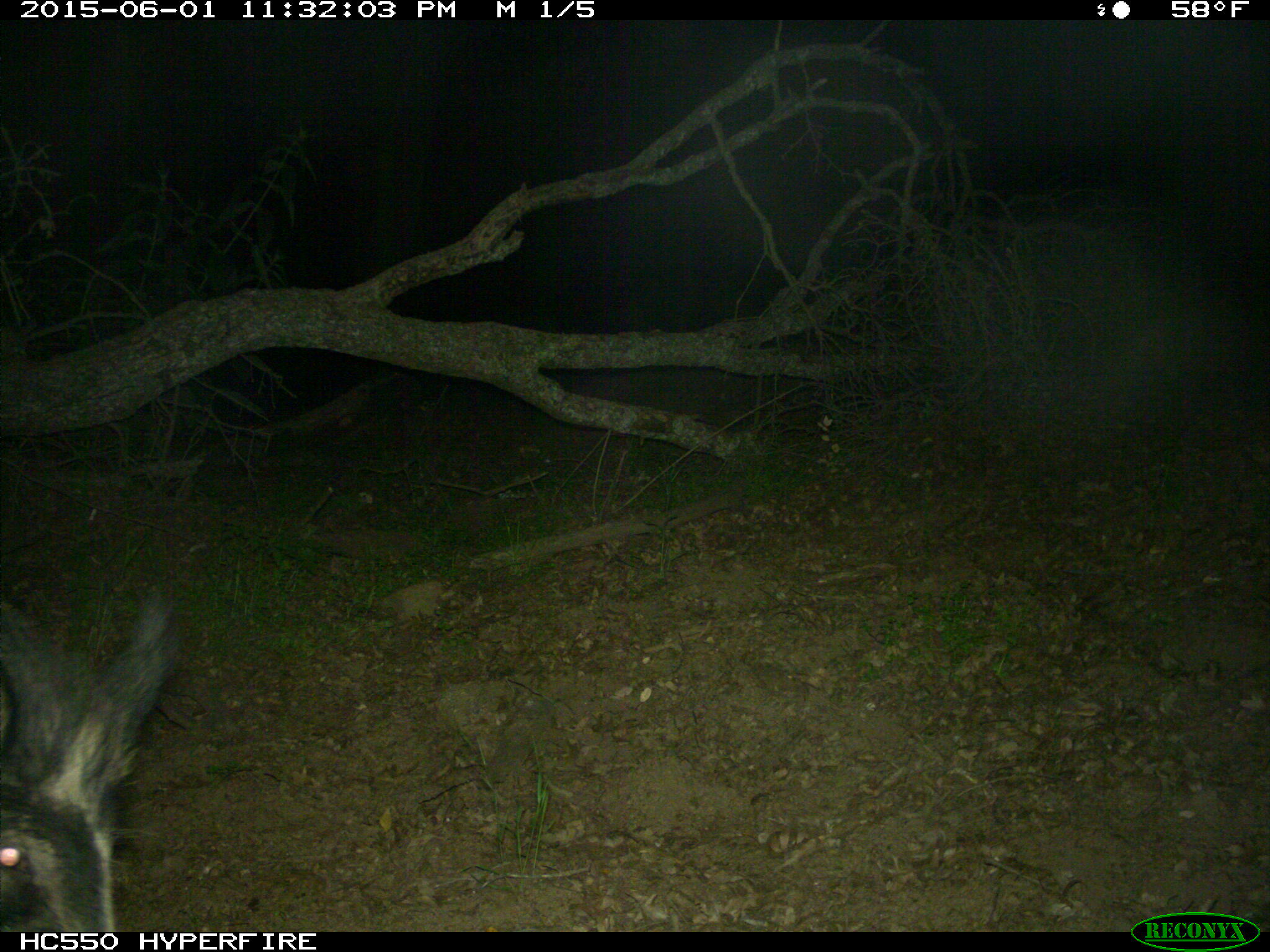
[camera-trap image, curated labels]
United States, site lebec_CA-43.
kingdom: Animalia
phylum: Chordata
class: Mammalia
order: Artiodactyla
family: Suidae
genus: Sus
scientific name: Sus scrofa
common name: wild boar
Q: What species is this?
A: Sus scrofa (wild boar).